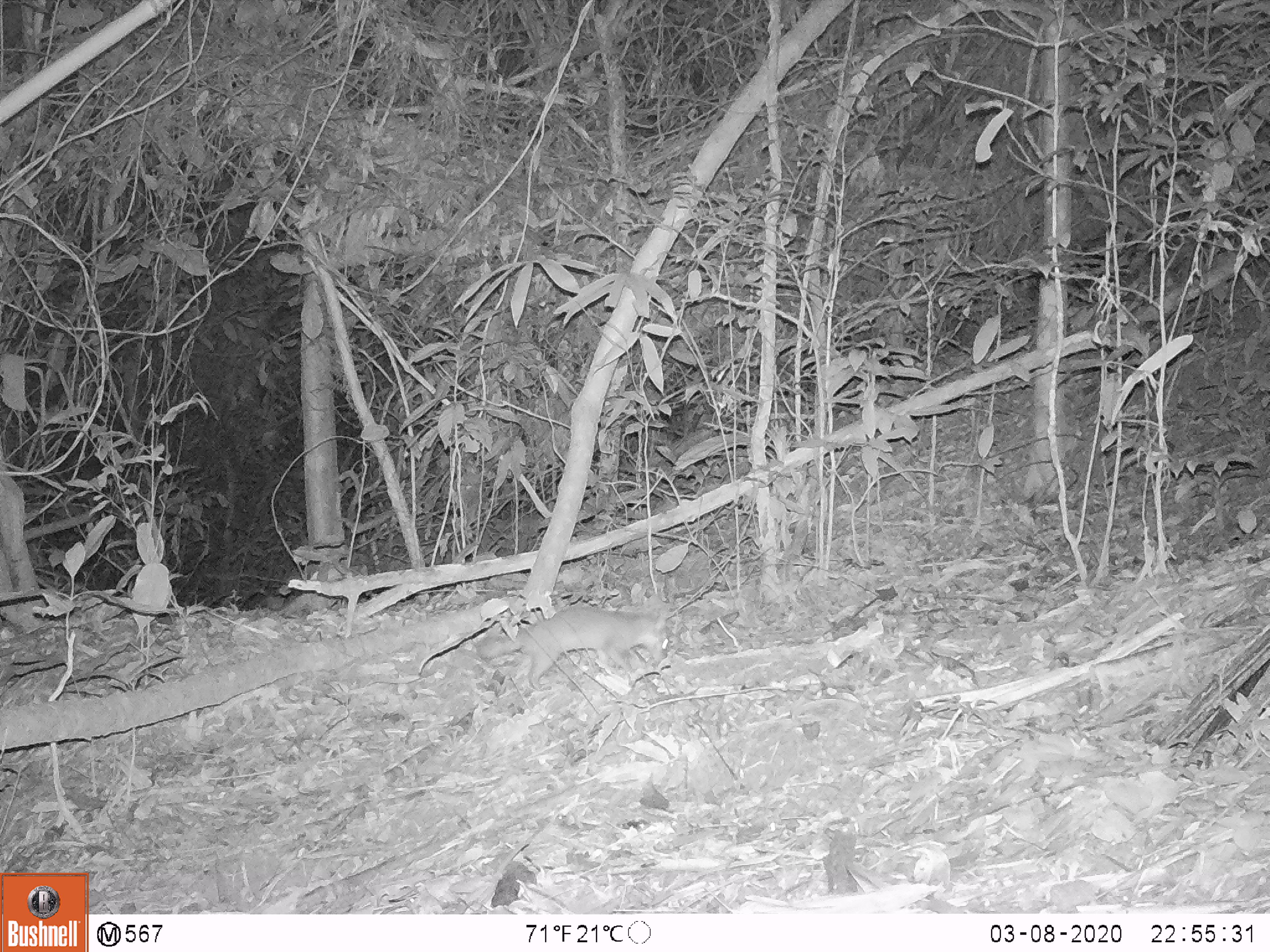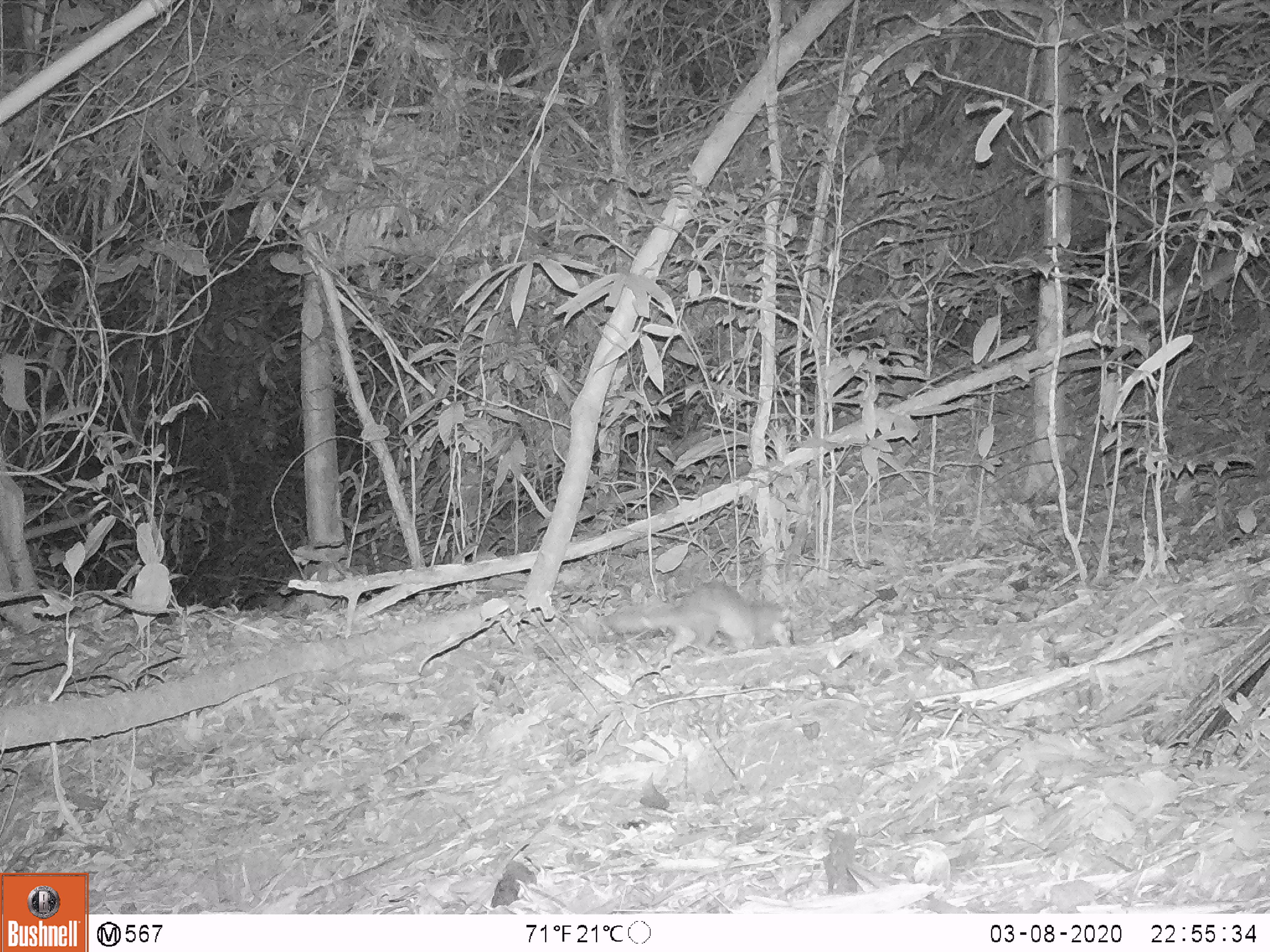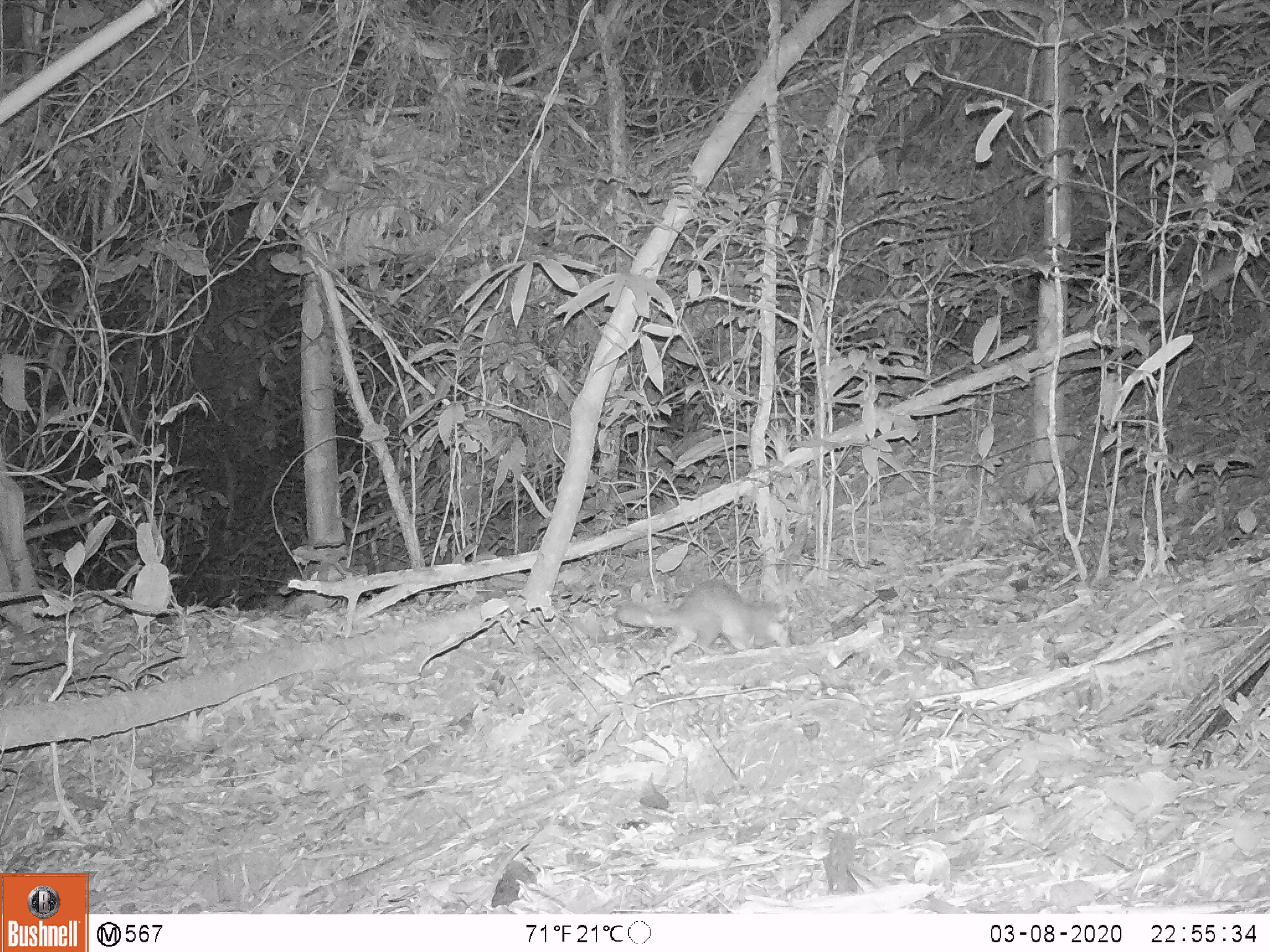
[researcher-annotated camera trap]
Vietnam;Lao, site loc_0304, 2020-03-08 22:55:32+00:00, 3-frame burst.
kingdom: Animalia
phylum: Chordata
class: Mammalia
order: Carnivora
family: Mustelidae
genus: Melogale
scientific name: Melogale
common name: ferret badger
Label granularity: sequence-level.